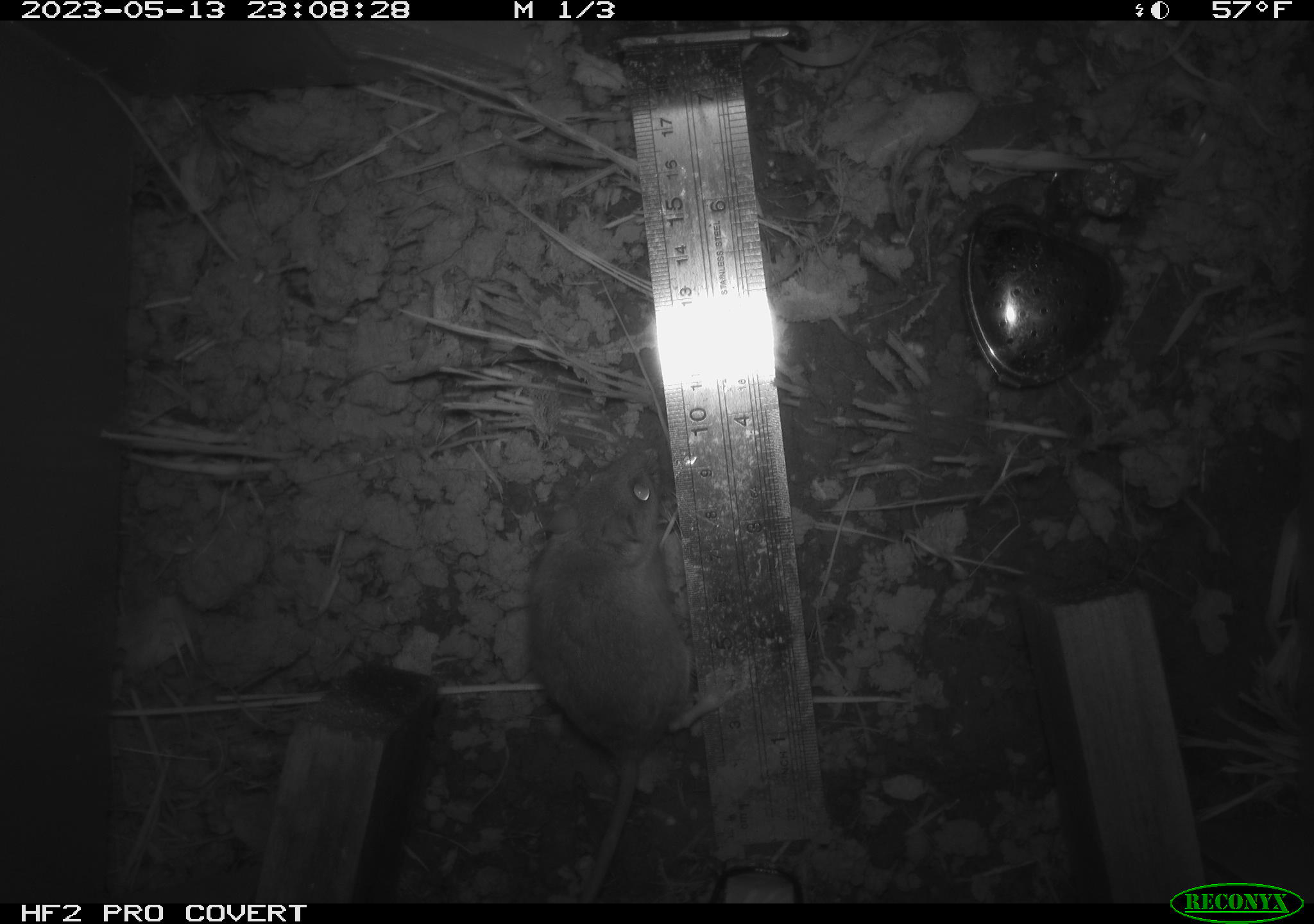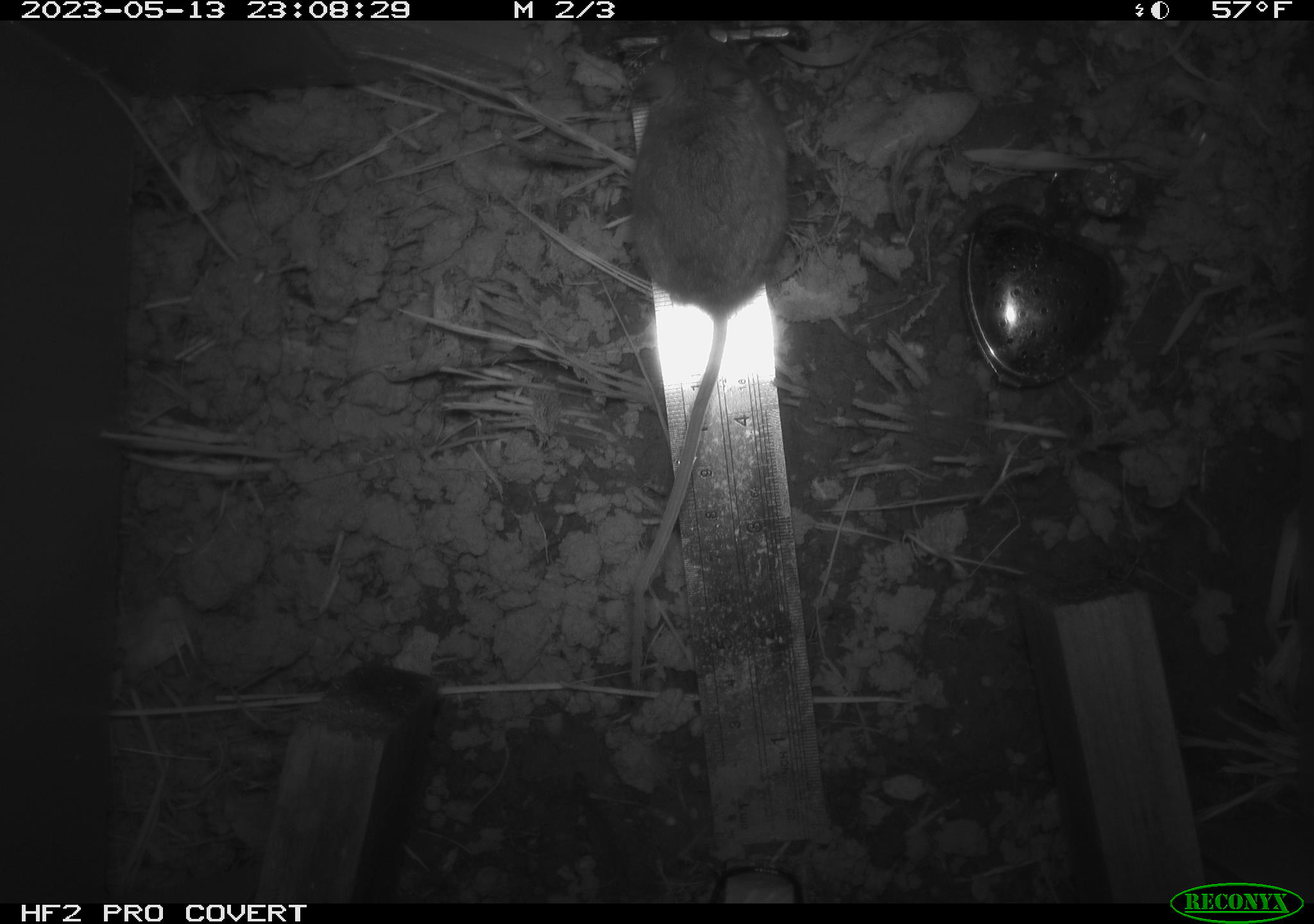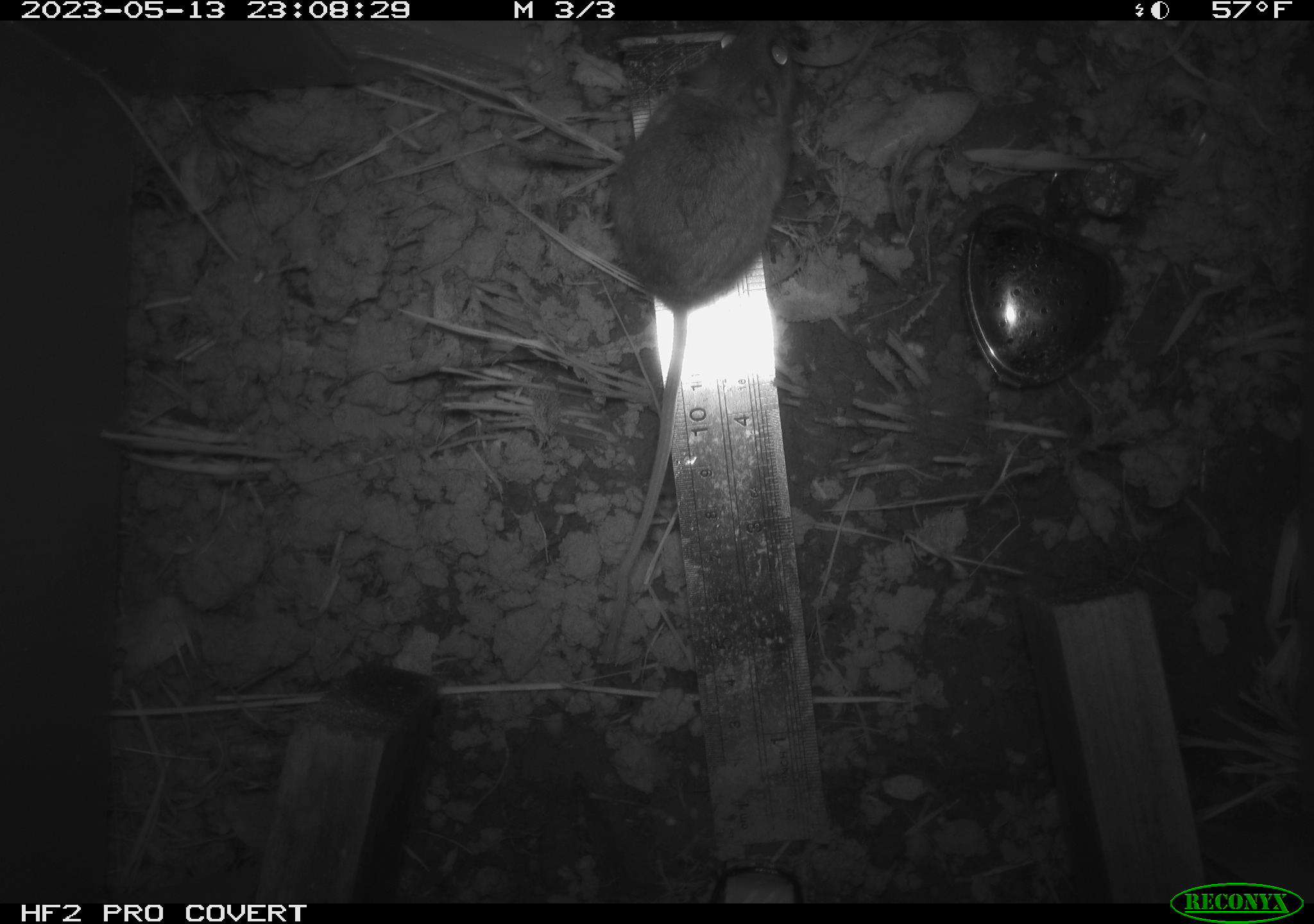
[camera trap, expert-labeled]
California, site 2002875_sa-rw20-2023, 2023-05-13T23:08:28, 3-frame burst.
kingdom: Animalia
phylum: Chordata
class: Mammalia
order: Rodentia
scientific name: Rodentia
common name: mouse species